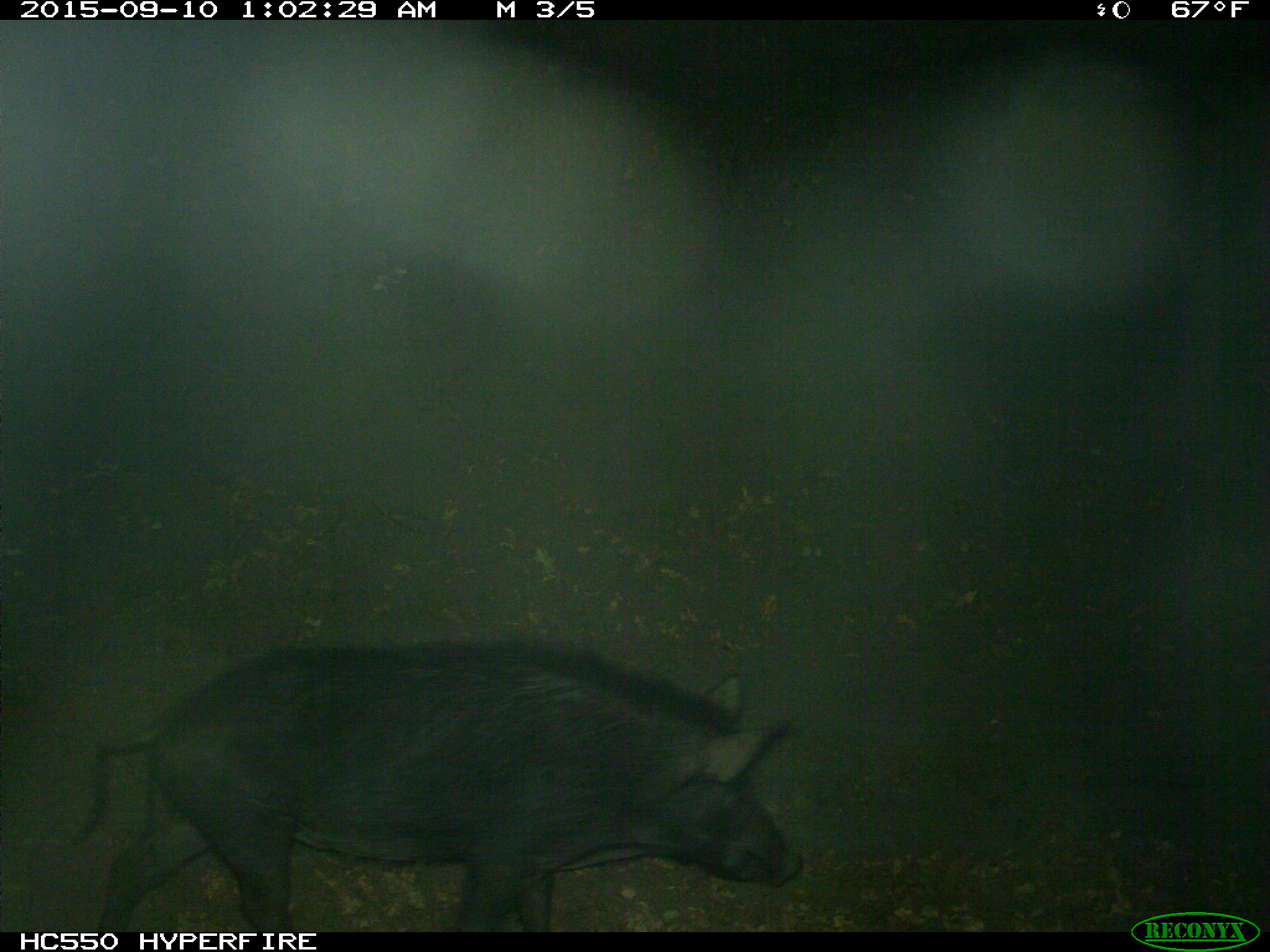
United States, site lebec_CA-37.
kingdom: Animalia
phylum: Chordata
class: Mammalia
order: Artiodactyla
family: Suidae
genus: Sus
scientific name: Sus scrofa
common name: wild boar